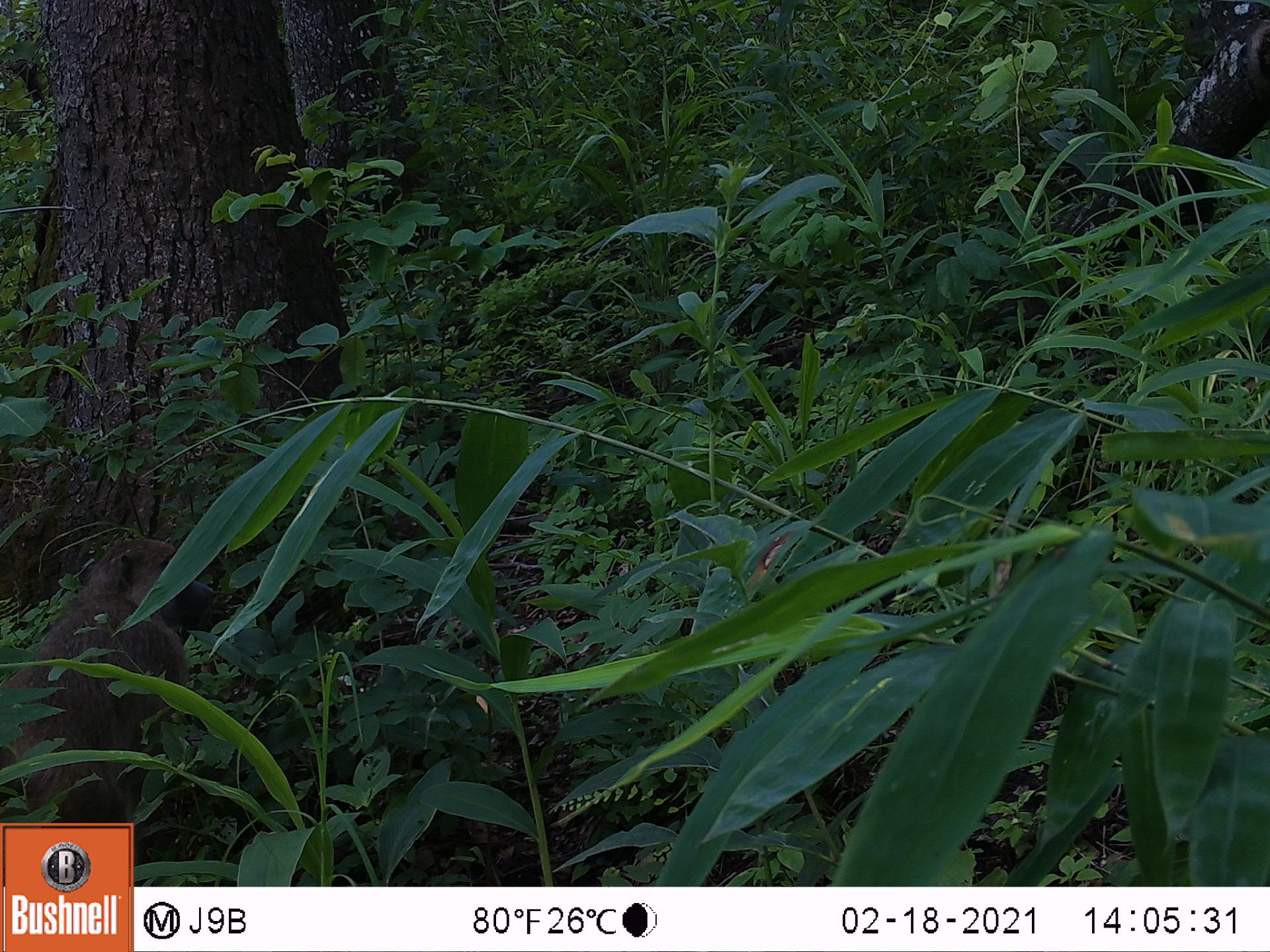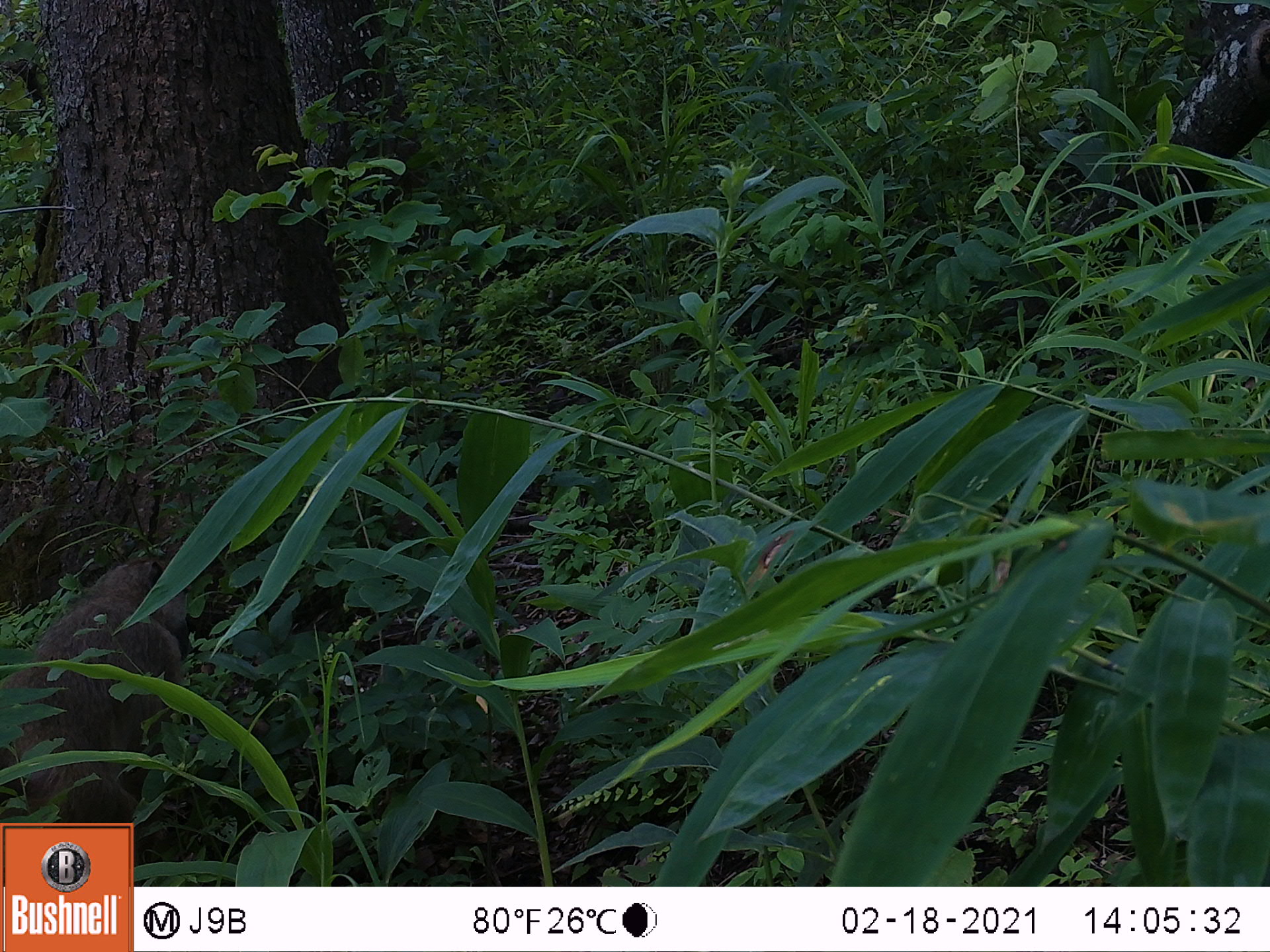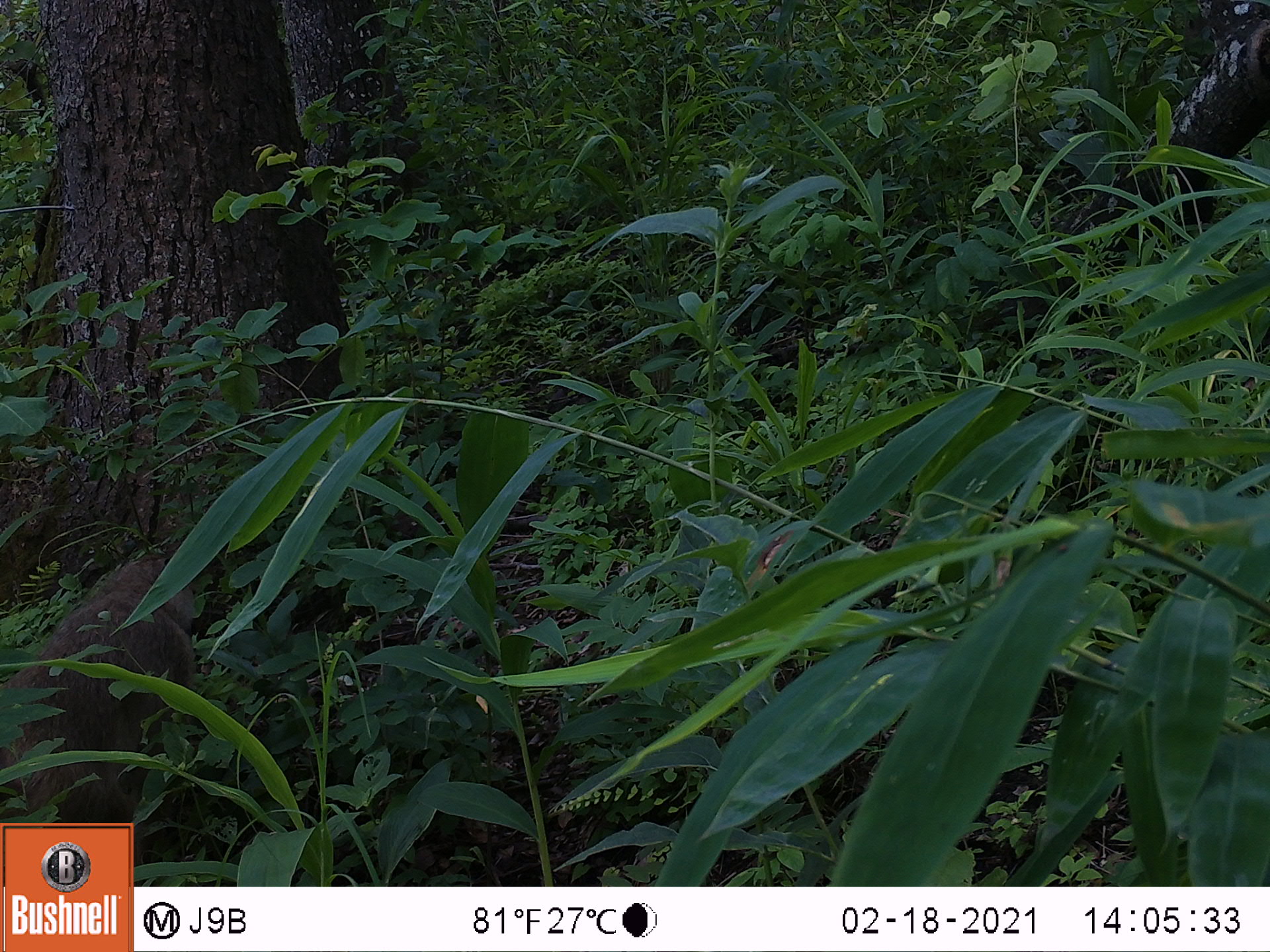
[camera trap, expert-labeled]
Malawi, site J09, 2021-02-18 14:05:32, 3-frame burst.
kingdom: Animalia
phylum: Chordata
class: Mammalia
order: Primates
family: Cercopithecidae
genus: Papio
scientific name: Papio cynocephalus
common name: yellow baboon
Yellow baboon (Papio cynocephalus), count 1.